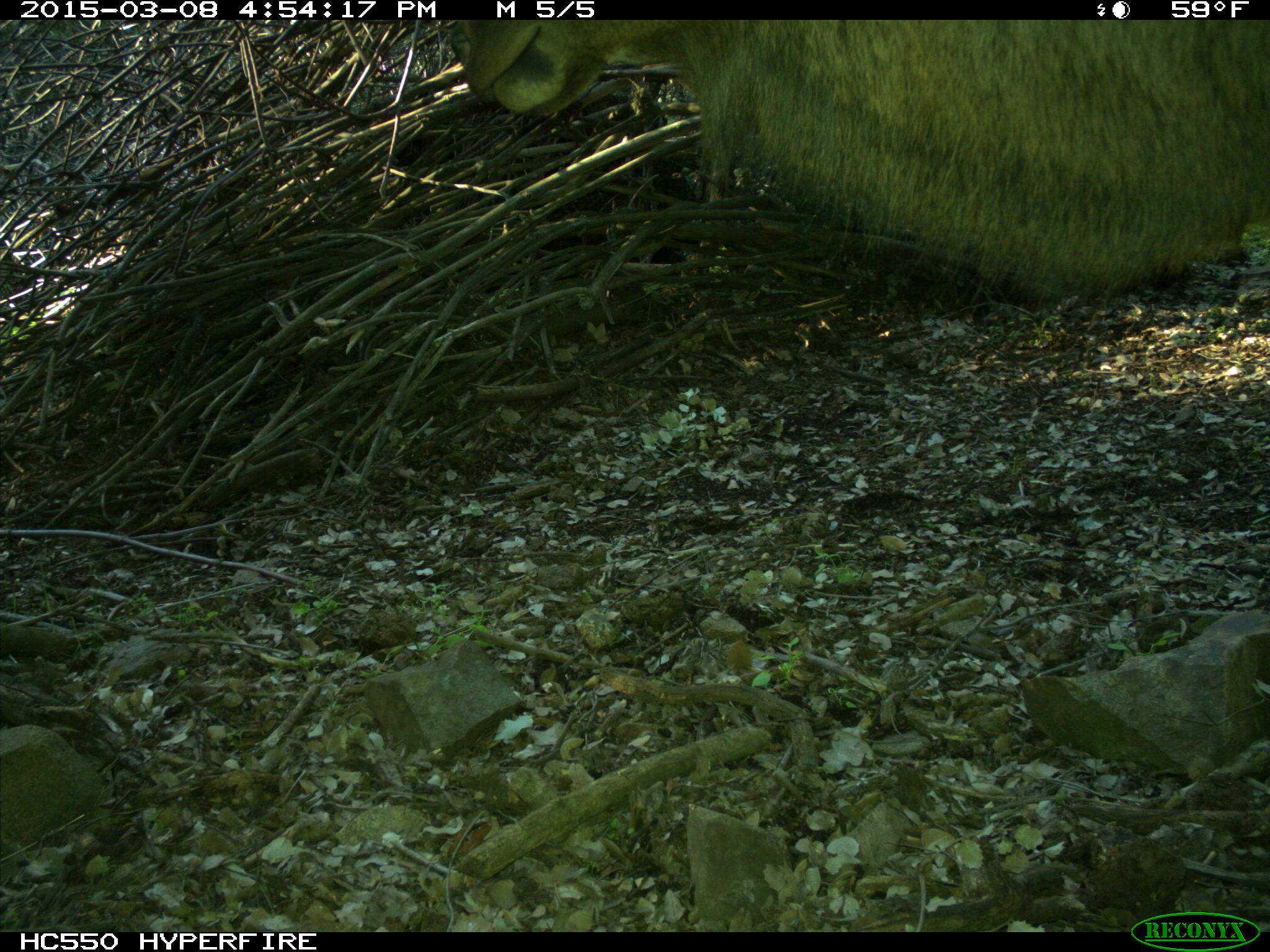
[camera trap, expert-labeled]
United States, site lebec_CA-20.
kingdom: Animalia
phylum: Chordata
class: Mammalia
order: Artiodactyla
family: Cervidae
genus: Cervus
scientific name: Cervus canadensis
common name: elk